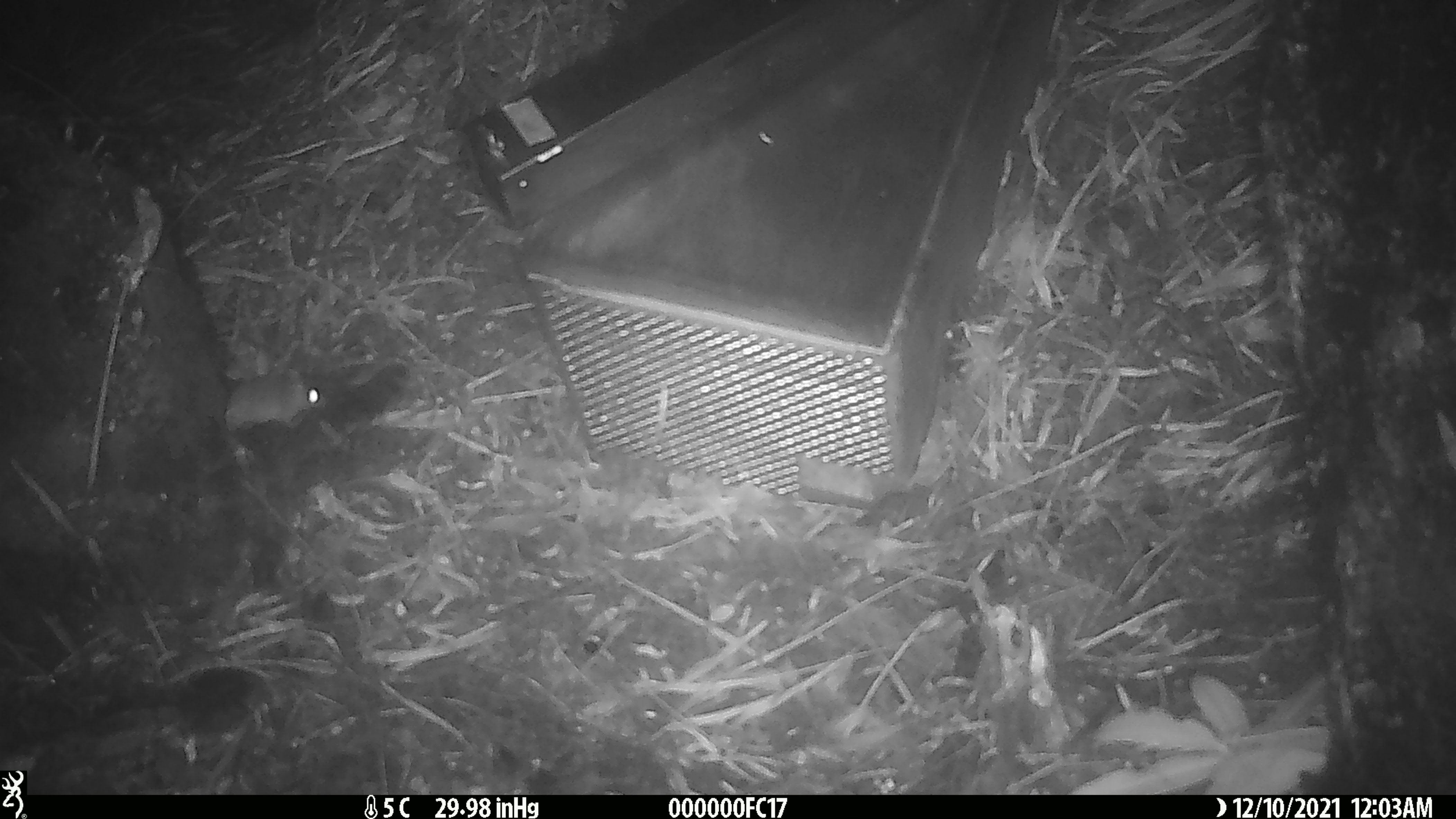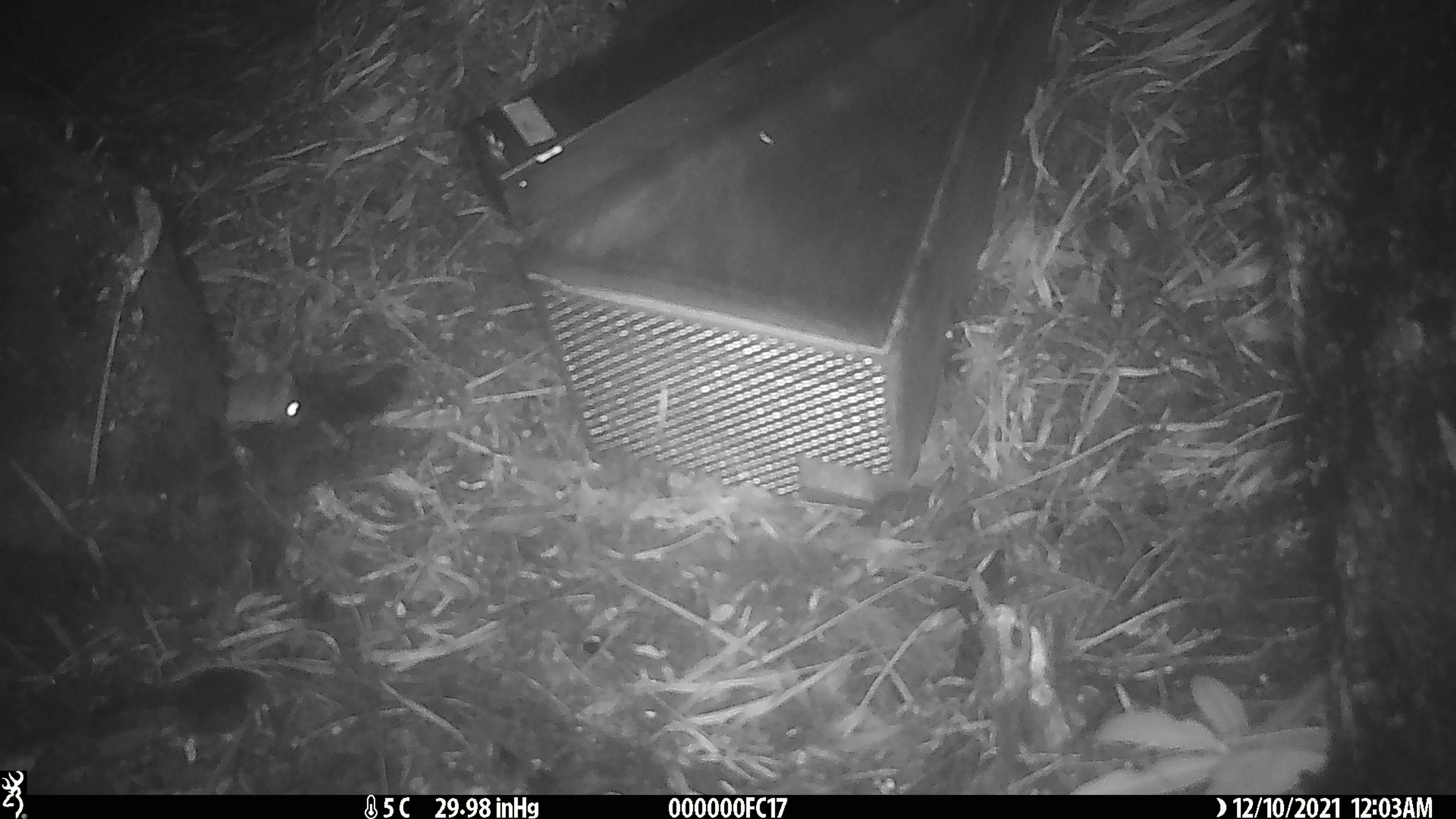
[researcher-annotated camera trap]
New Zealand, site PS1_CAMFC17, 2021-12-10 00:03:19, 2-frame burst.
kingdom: Animalia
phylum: Chordata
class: Mammalia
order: Rodentia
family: Muridae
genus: Mus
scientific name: Mus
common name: mouse